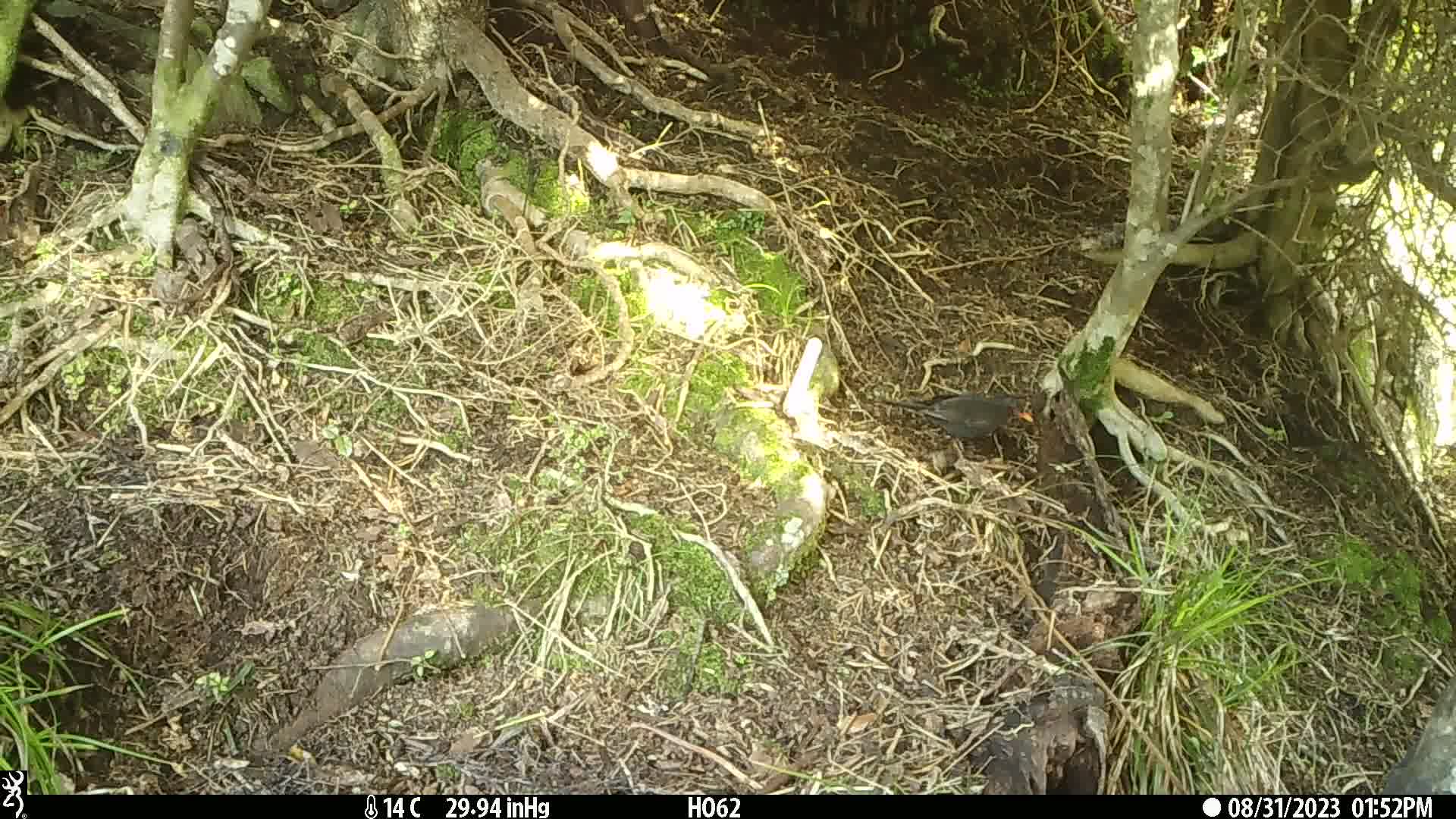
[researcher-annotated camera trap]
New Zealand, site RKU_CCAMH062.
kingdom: Animalia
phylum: Chordata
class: Aves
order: Passeriformes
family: Turdidae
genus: Turdus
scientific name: Turdus merula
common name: eurasian blackbird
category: blackbird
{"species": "blackbird (eurasian blackbird) (Turdus merula)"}